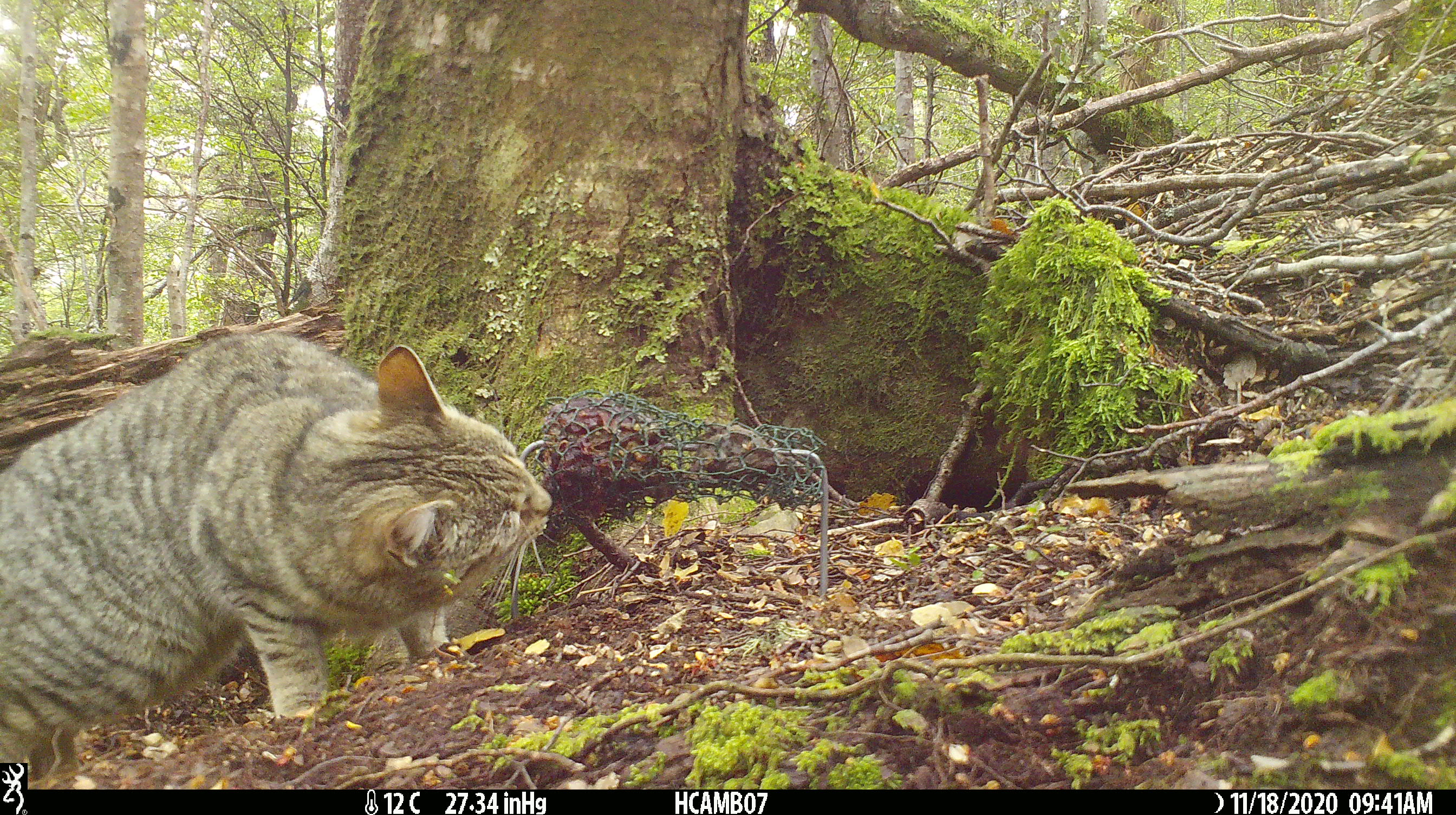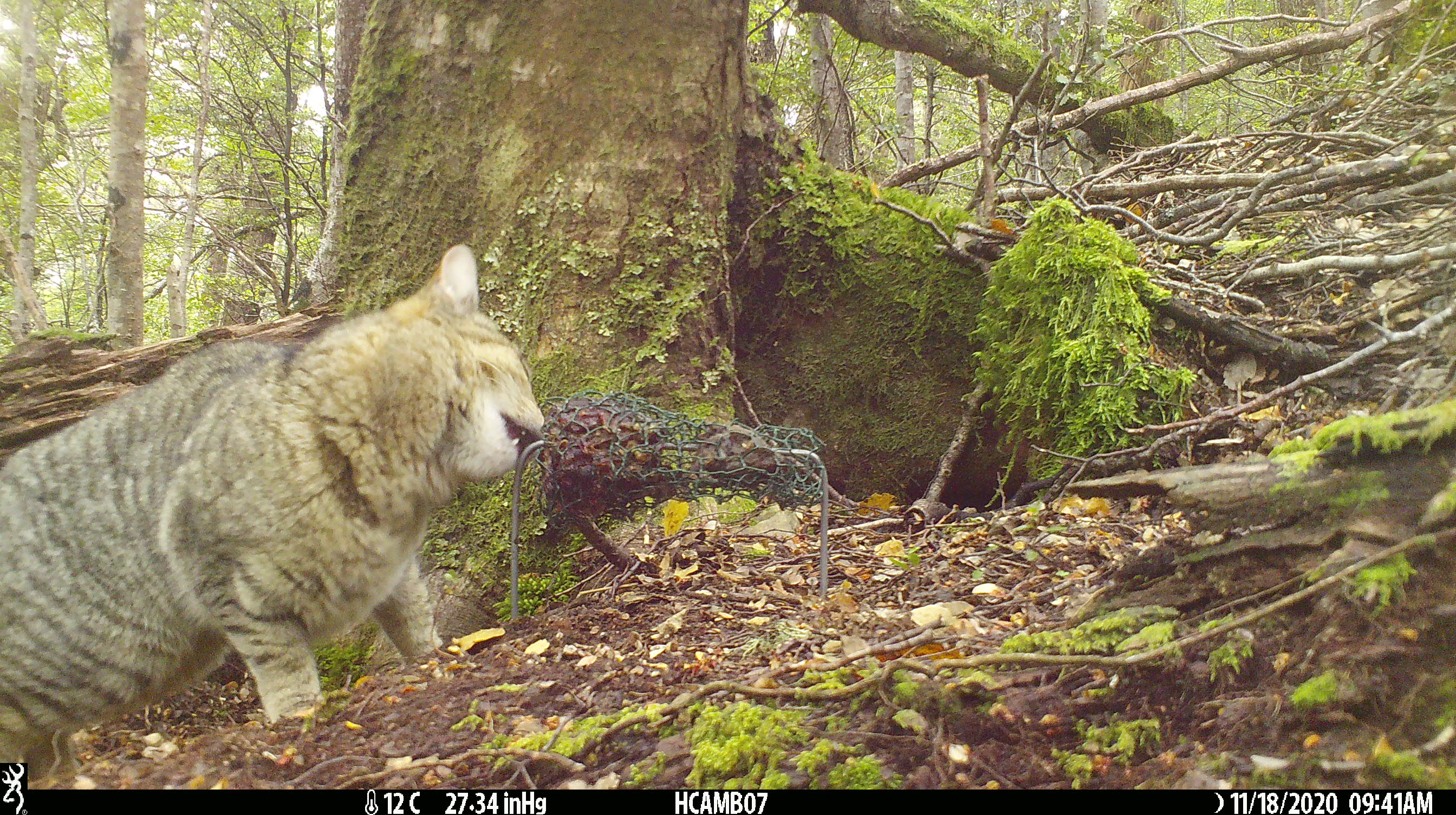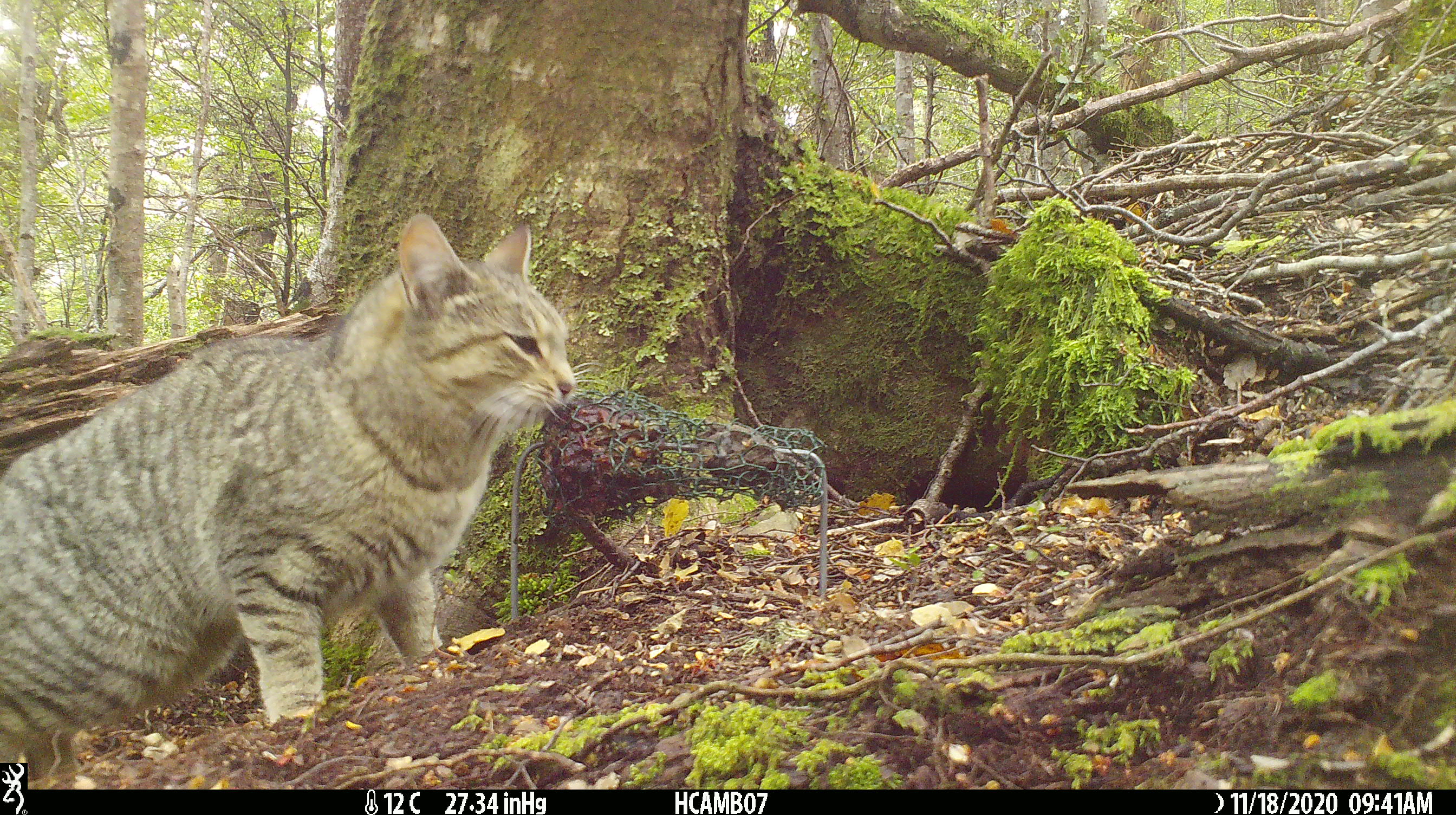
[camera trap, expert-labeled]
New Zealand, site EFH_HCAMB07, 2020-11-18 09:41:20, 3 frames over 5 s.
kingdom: Animalia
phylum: Chordata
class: Mammalia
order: Carnivora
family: Felidae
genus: Felis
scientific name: Felis catus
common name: domestic cat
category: cat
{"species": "cat (domestic cat) (Felis catus)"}